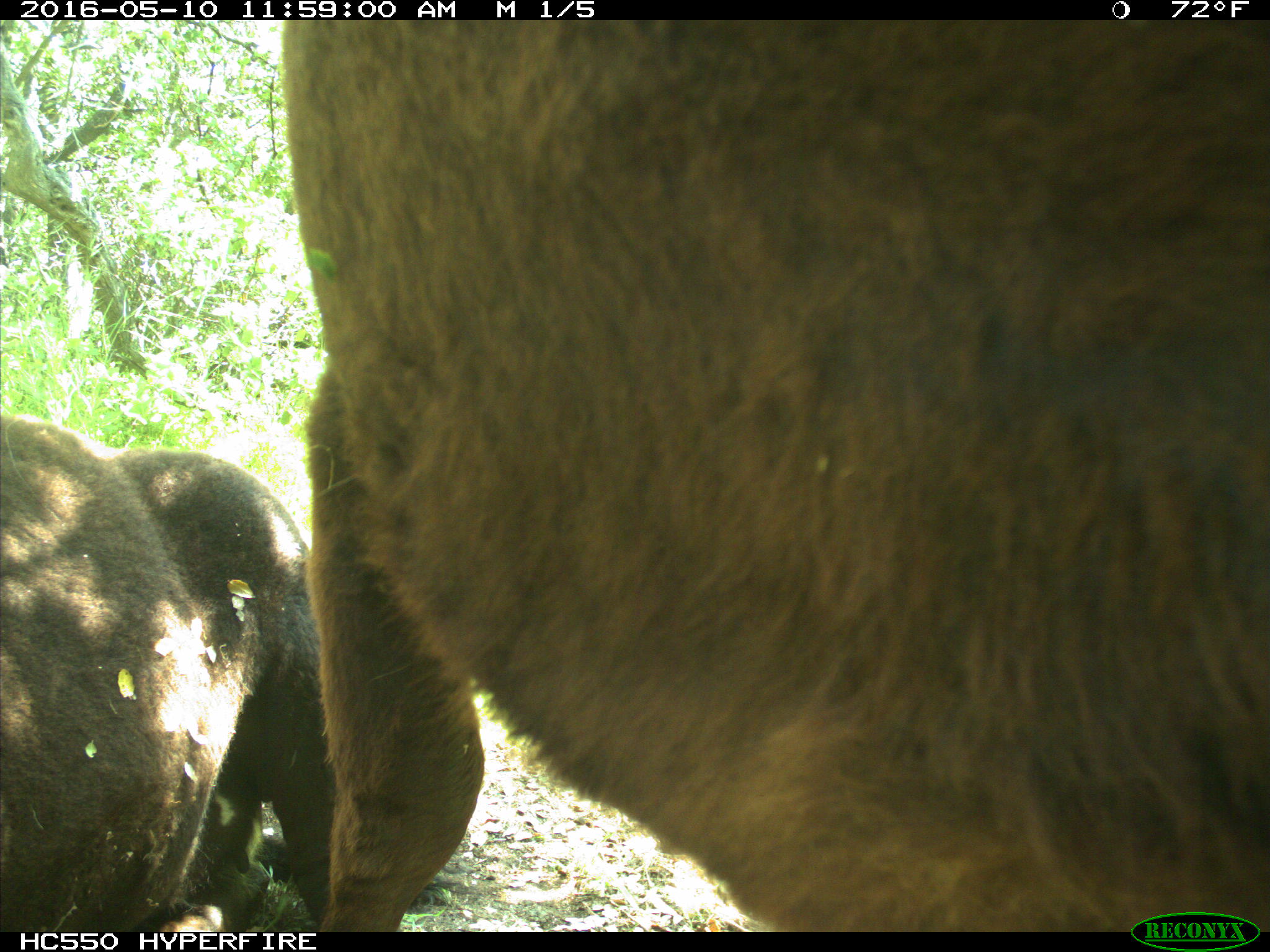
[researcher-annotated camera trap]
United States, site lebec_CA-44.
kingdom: Animalia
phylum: Chordata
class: Mammalia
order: Artiodactyla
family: Bovidae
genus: Bos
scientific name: Bos taurus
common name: domestic cow